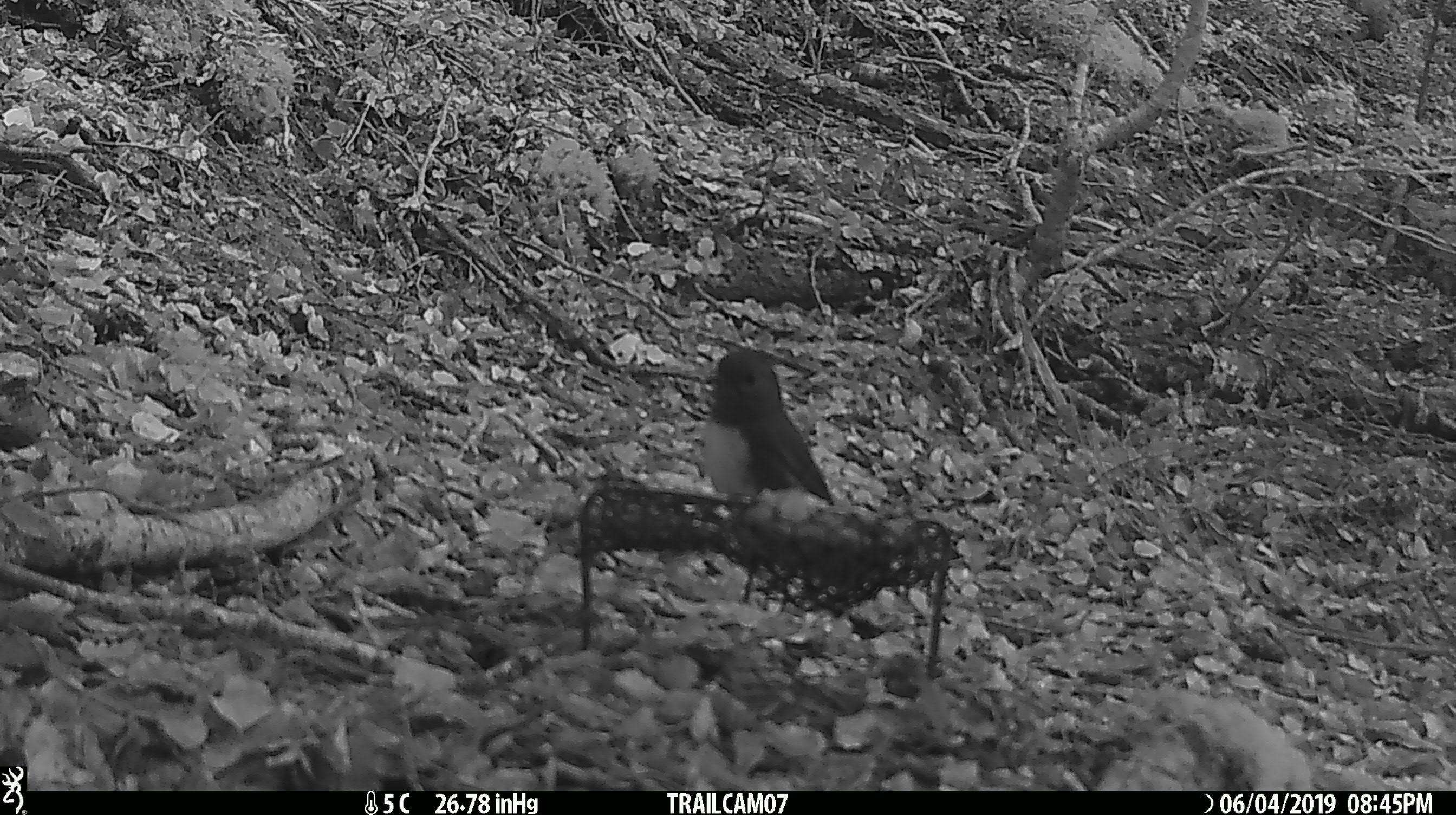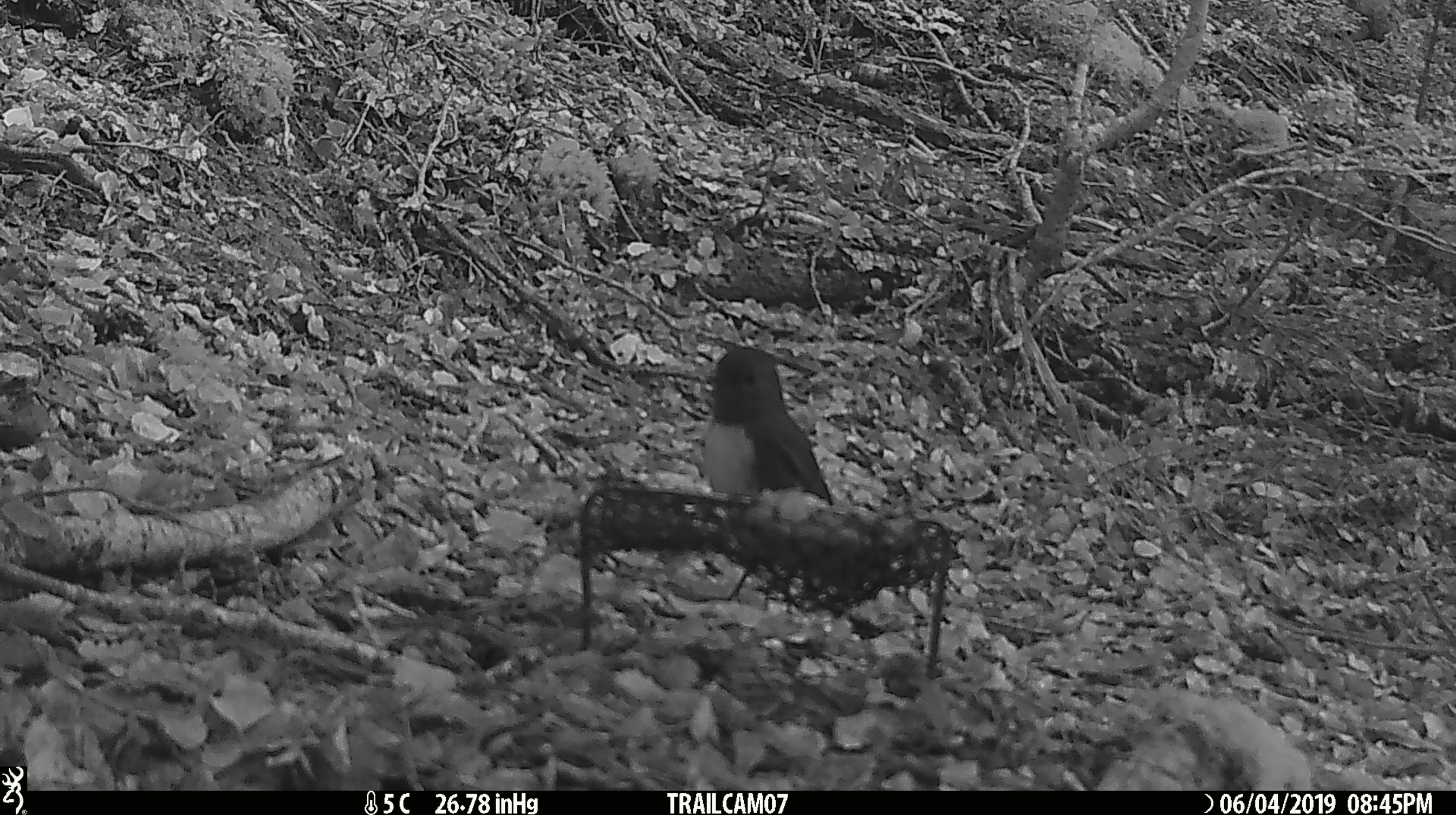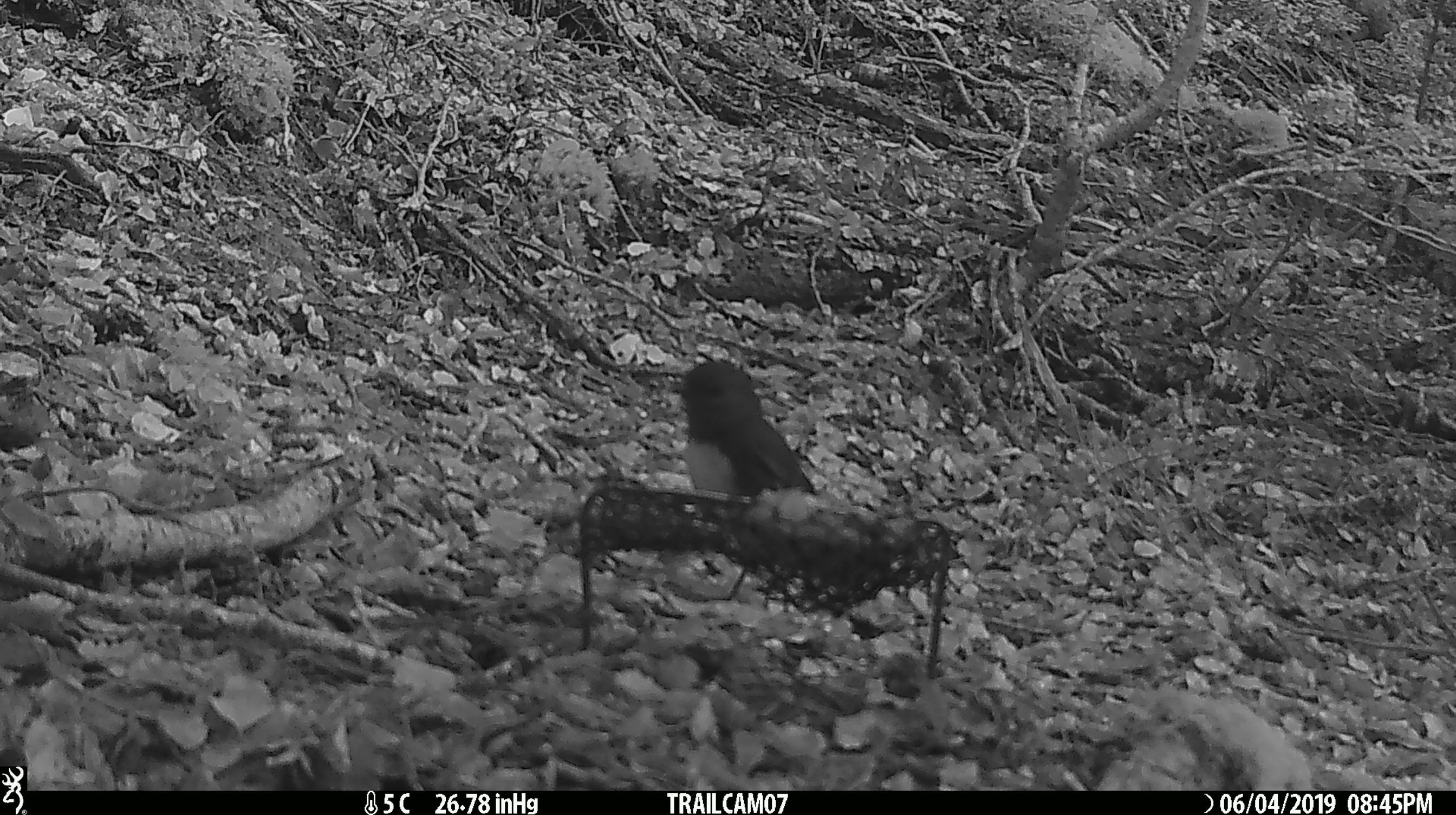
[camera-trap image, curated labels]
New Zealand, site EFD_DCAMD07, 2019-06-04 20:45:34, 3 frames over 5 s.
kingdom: Animalia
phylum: Chordata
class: Aves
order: Passeriformes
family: Petroicidae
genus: Petroica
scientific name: Petroica australis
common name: new zealand robin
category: robin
Robin (new zealand robin) (Petroica australis).